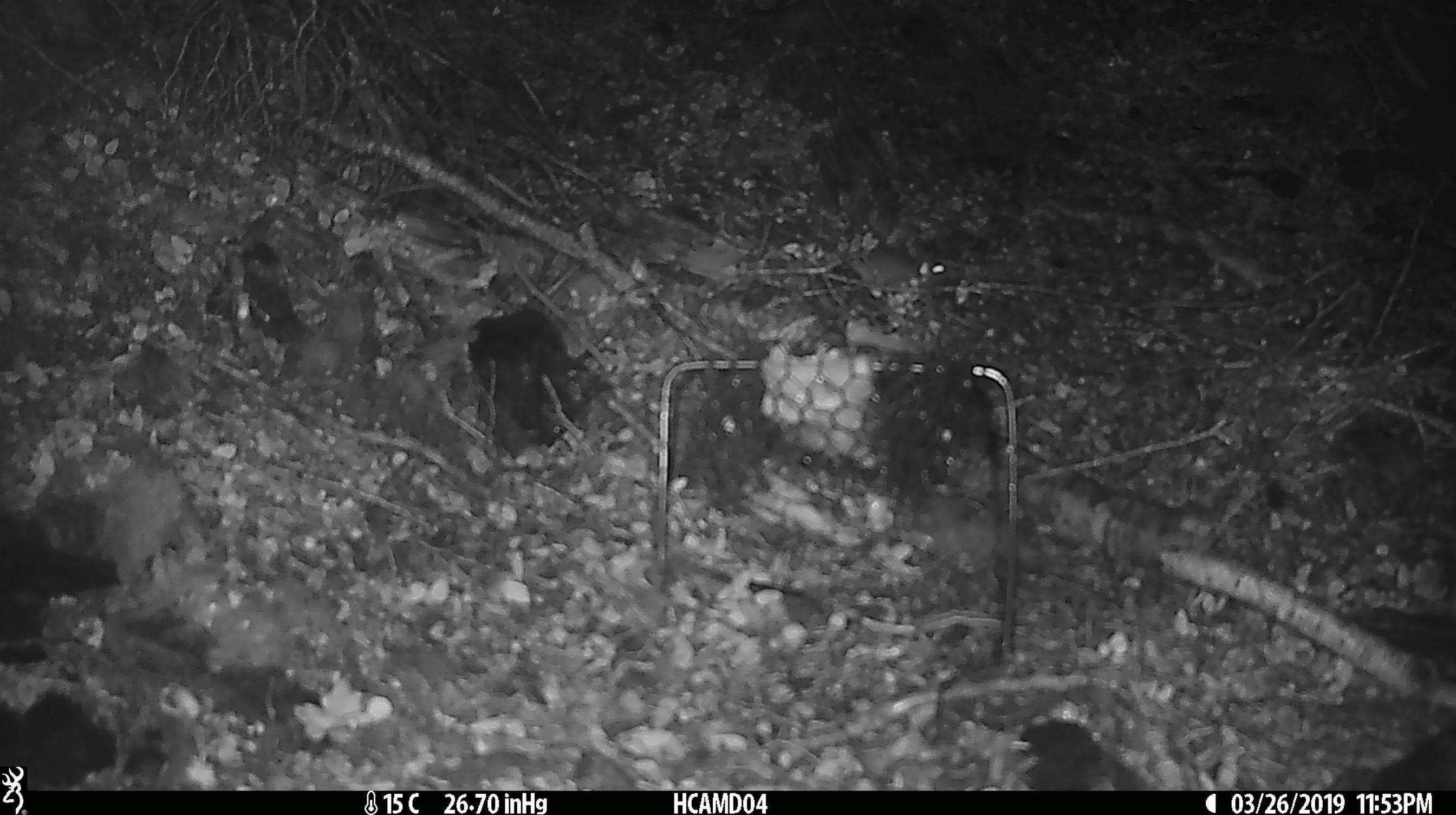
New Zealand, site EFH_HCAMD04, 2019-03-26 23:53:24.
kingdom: Animalia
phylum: Chordata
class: Mammalia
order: Rodentia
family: Muridae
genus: Mus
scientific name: Mus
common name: mouse